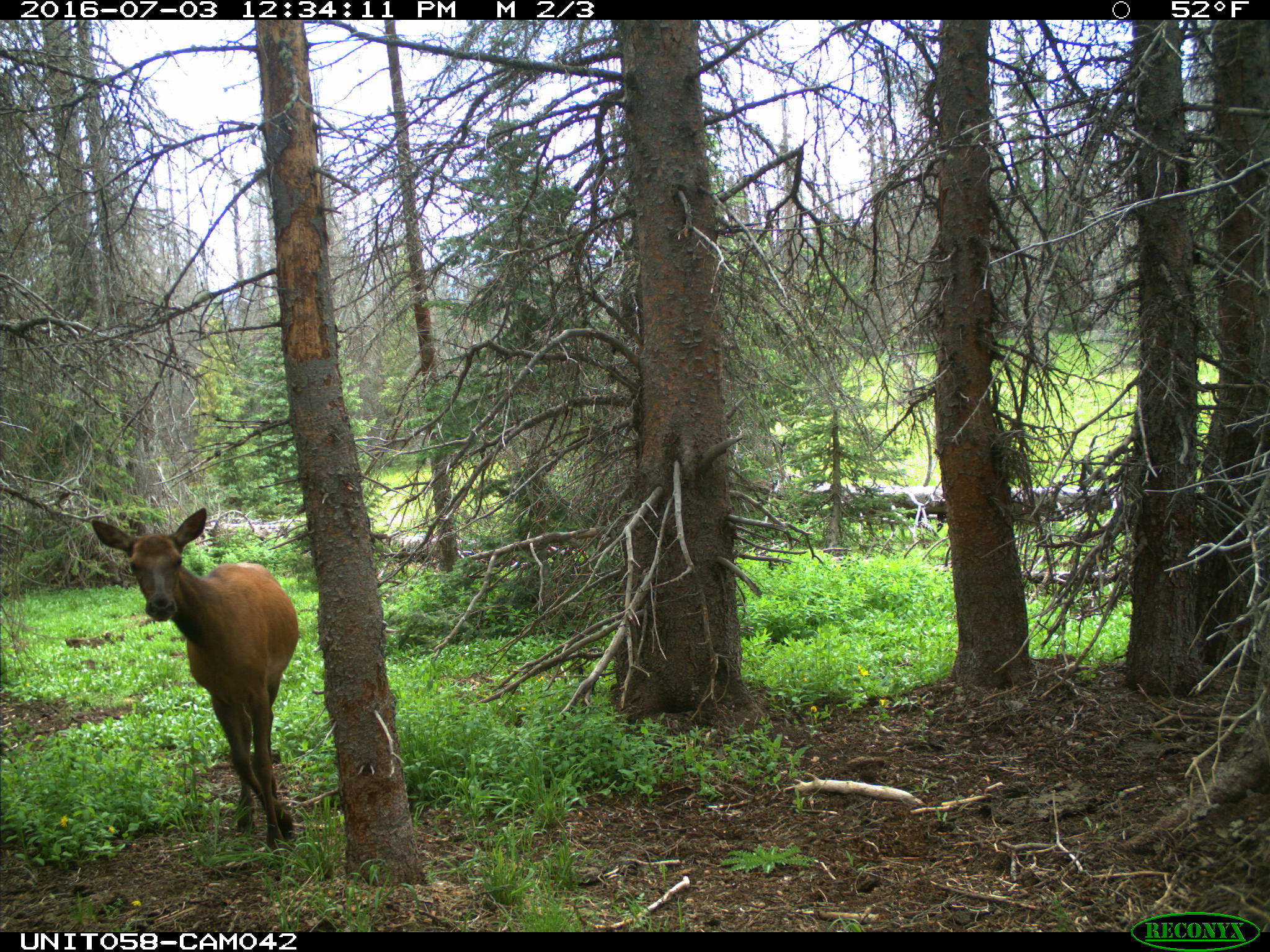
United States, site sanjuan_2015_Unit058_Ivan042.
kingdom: Animalia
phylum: Chordata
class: Mammalia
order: Artiodactyla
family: Cervidae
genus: Cervus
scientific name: Cervus elaphus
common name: red deer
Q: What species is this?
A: Cervus elaphus (red deer).